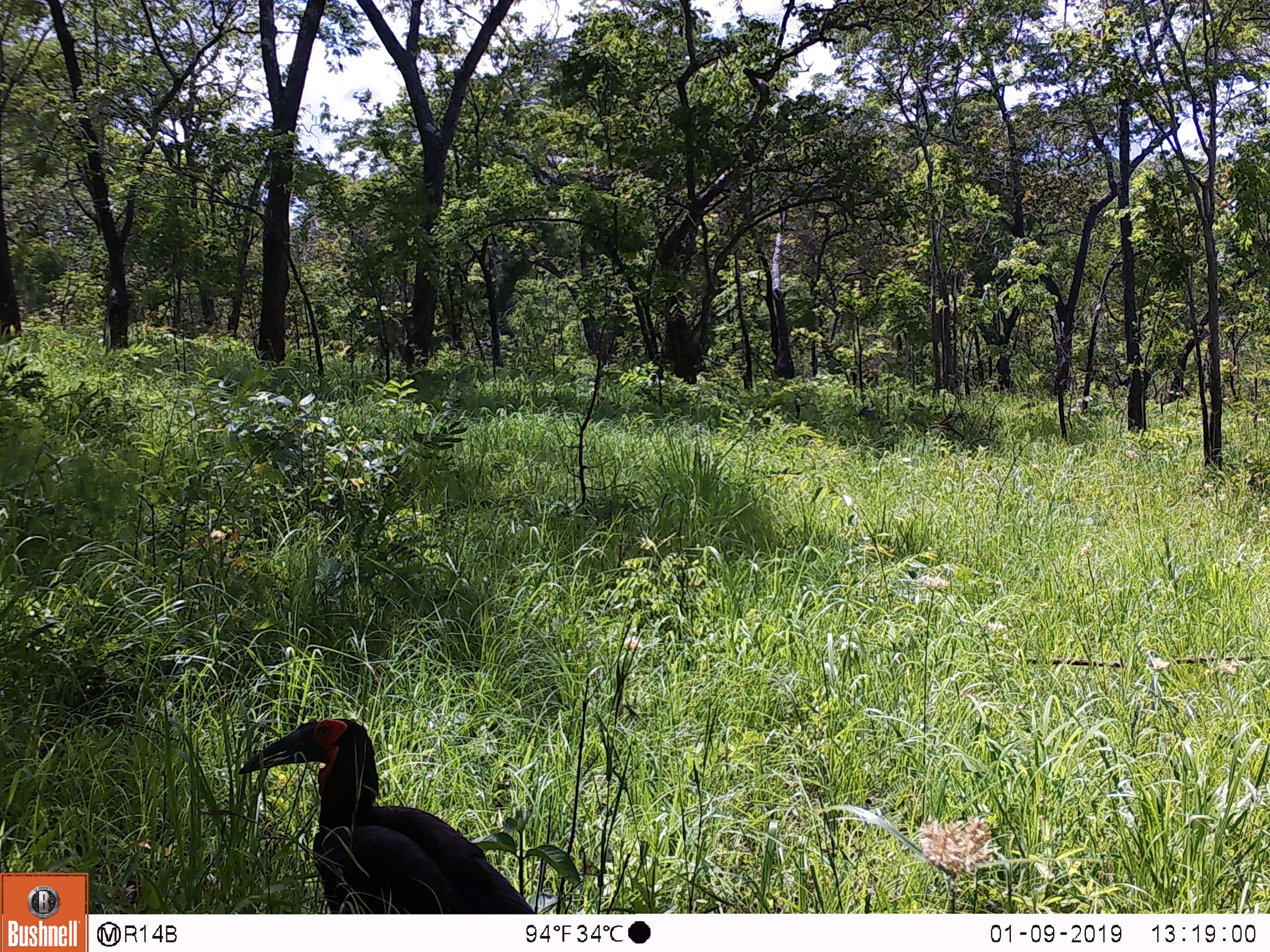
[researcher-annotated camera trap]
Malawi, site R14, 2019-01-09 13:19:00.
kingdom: Animalia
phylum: Chordata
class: Aves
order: Bucerotiformes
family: Bucorvidae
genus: Bucorvus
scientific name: Bucorvus leadbeateri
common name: southern ground hornbill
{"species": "southern ground hornbill (Bucorvus leadbeateri)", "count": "1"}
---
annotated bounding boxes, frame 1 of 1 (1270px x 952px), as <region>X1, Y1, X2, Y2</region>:
southern ground hornbill: <region>231, 713, 550, 911</region>